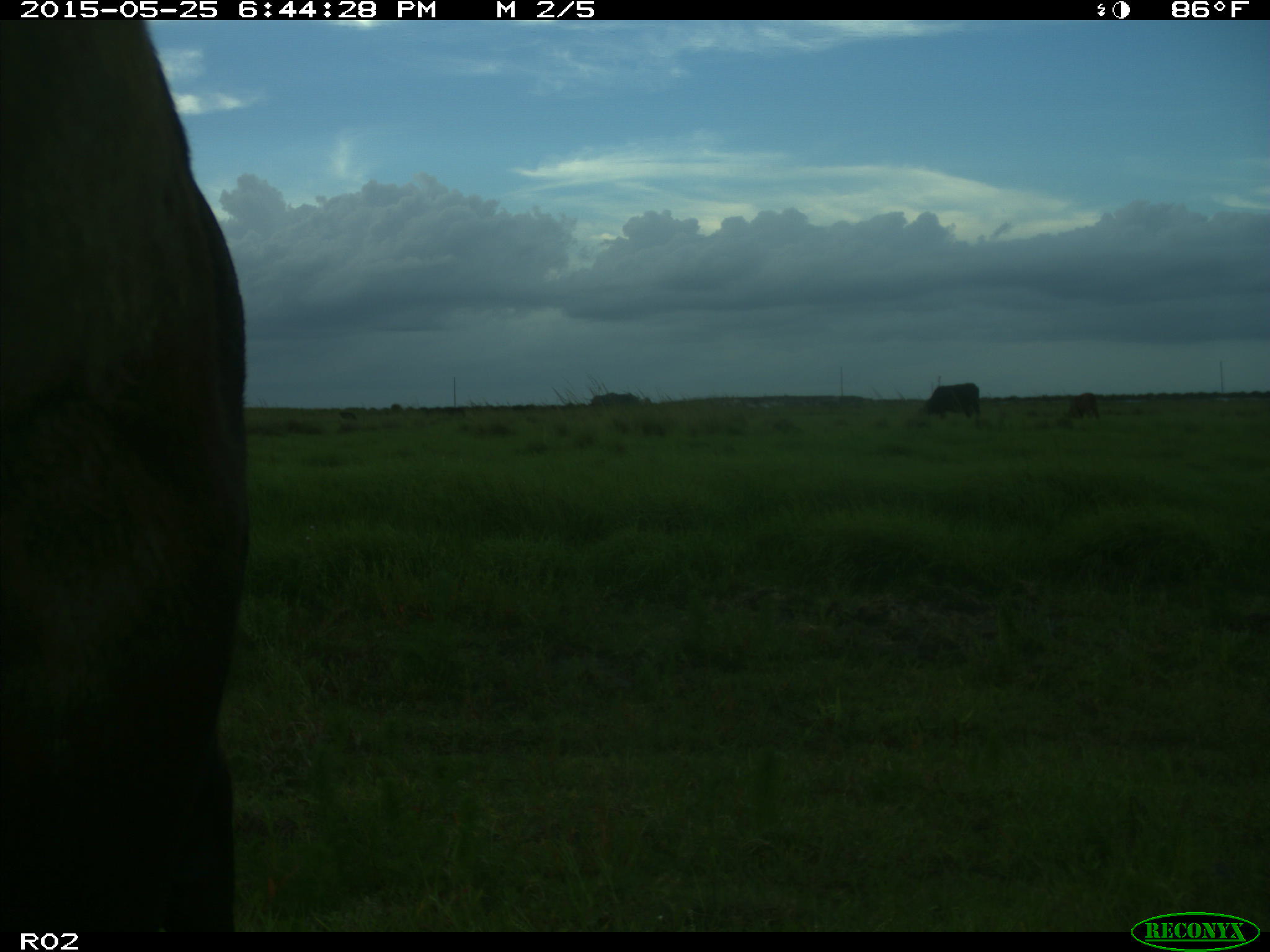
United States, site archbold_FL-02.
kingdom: Animalia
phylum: Chordata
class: Mammalia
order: Artiodactyla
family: Bovidae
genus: Bos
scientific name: Bos taurus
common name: domestic cow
Bos taurus (domestic cow).